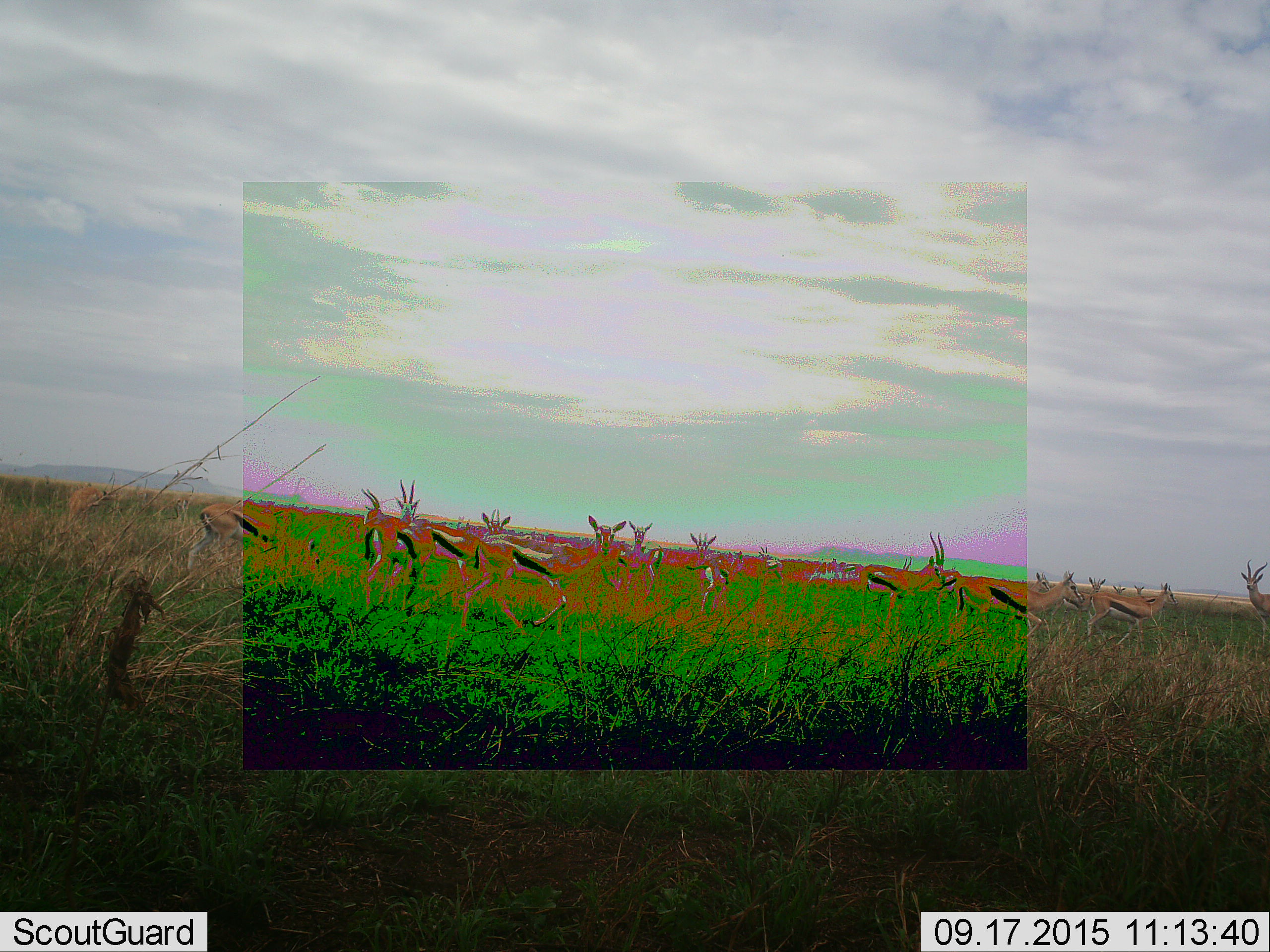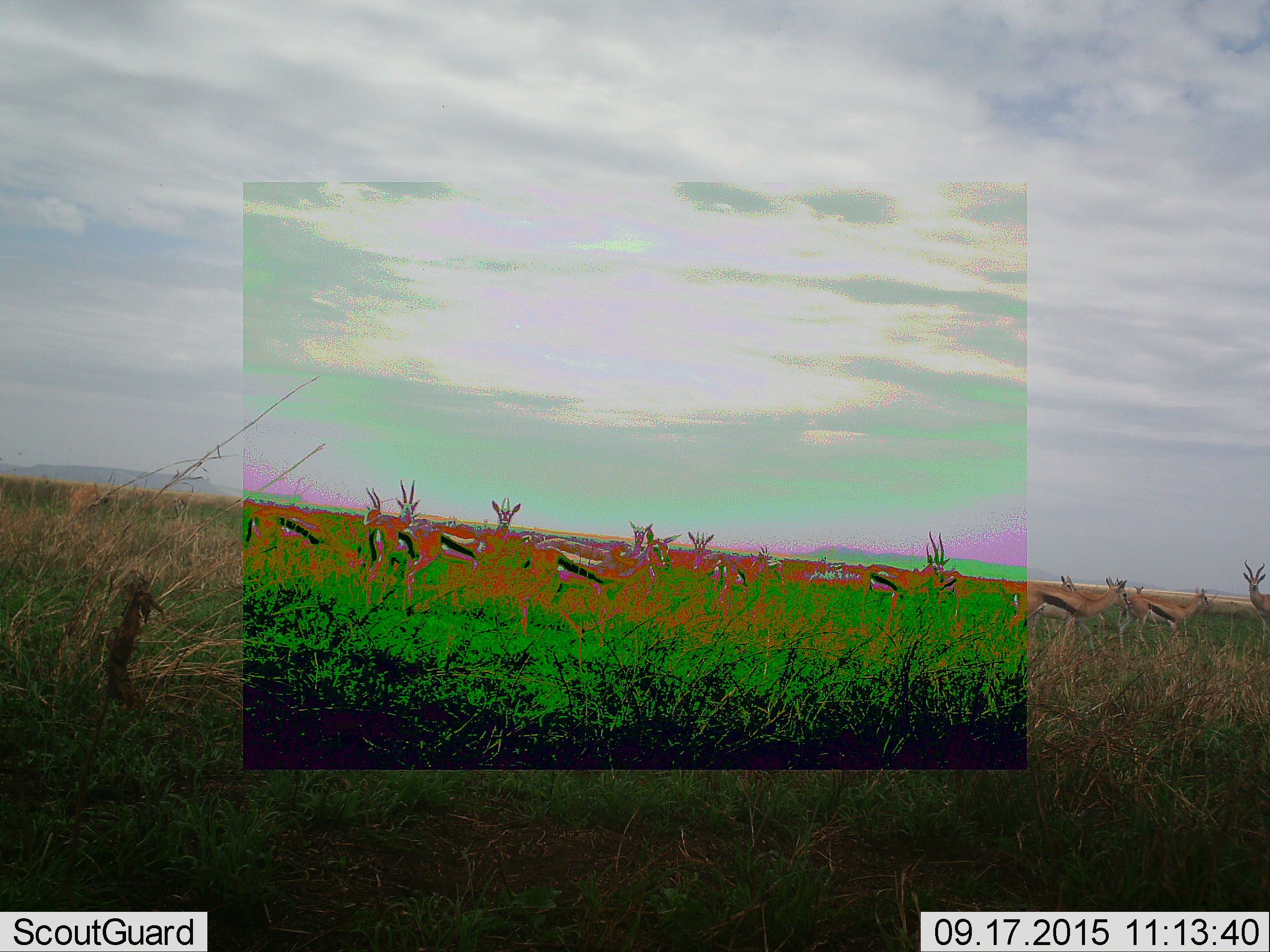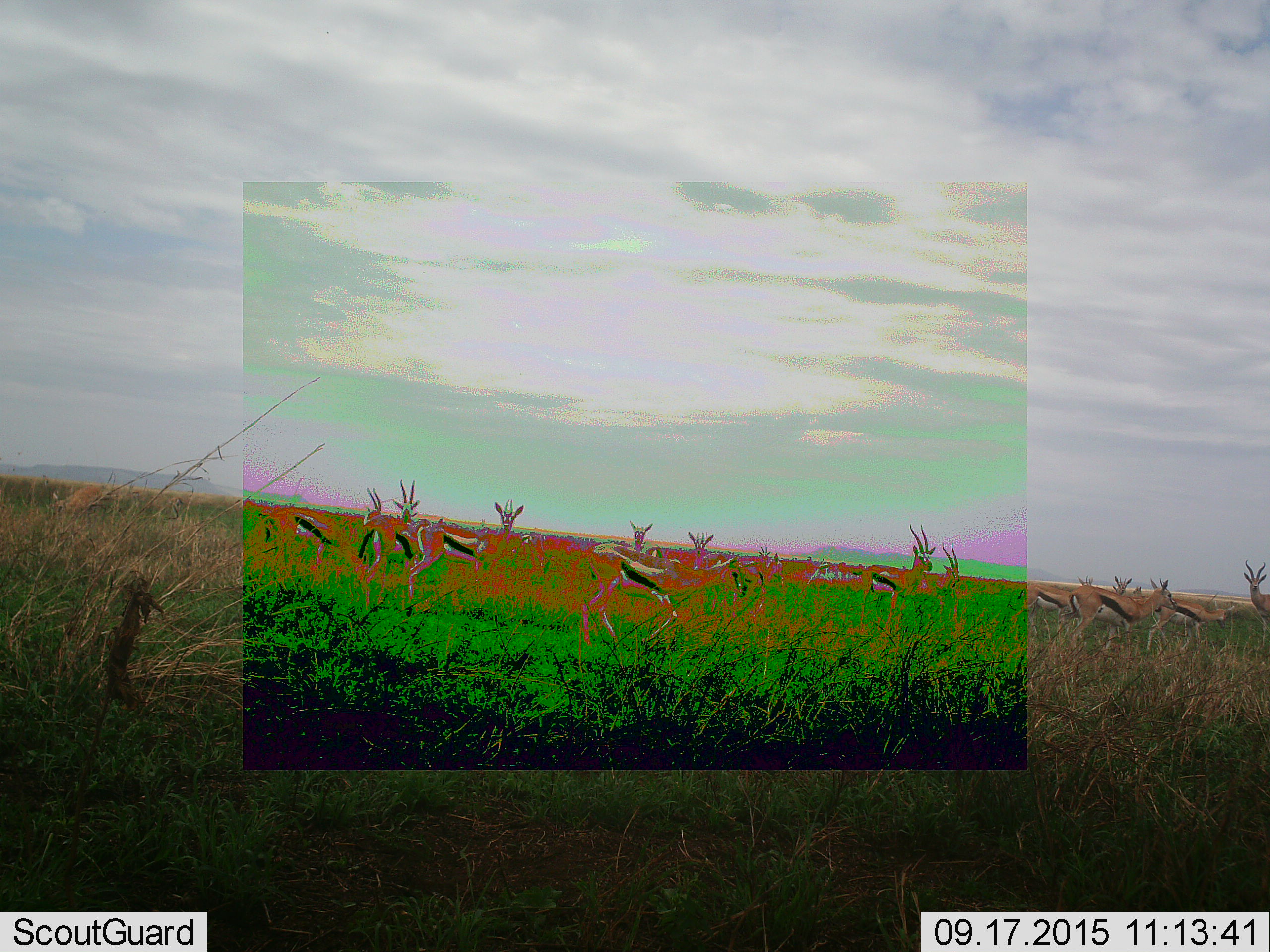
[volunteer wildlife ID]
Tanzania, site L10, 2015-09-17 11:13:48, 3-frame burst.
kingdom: Animalia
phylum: Chordata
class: Mammalia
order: Artiodactyla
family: Bovidae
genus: Eudorcas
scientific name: Eudorcas thomsonii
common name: thomson's gazelle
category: gazellethomsons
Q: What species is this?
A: Gazellethomsons (thomson's gazelle) (Eudorcas thomsonii).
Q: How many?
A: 11-50.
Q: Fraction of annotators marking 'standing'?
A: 70%.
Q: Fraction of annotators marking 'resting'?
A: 20%.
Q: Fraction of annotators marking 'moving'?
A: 80%.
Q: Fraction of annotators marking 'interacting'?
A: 0%.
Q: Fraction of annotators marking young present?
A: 10%.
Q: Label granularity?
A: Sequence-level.